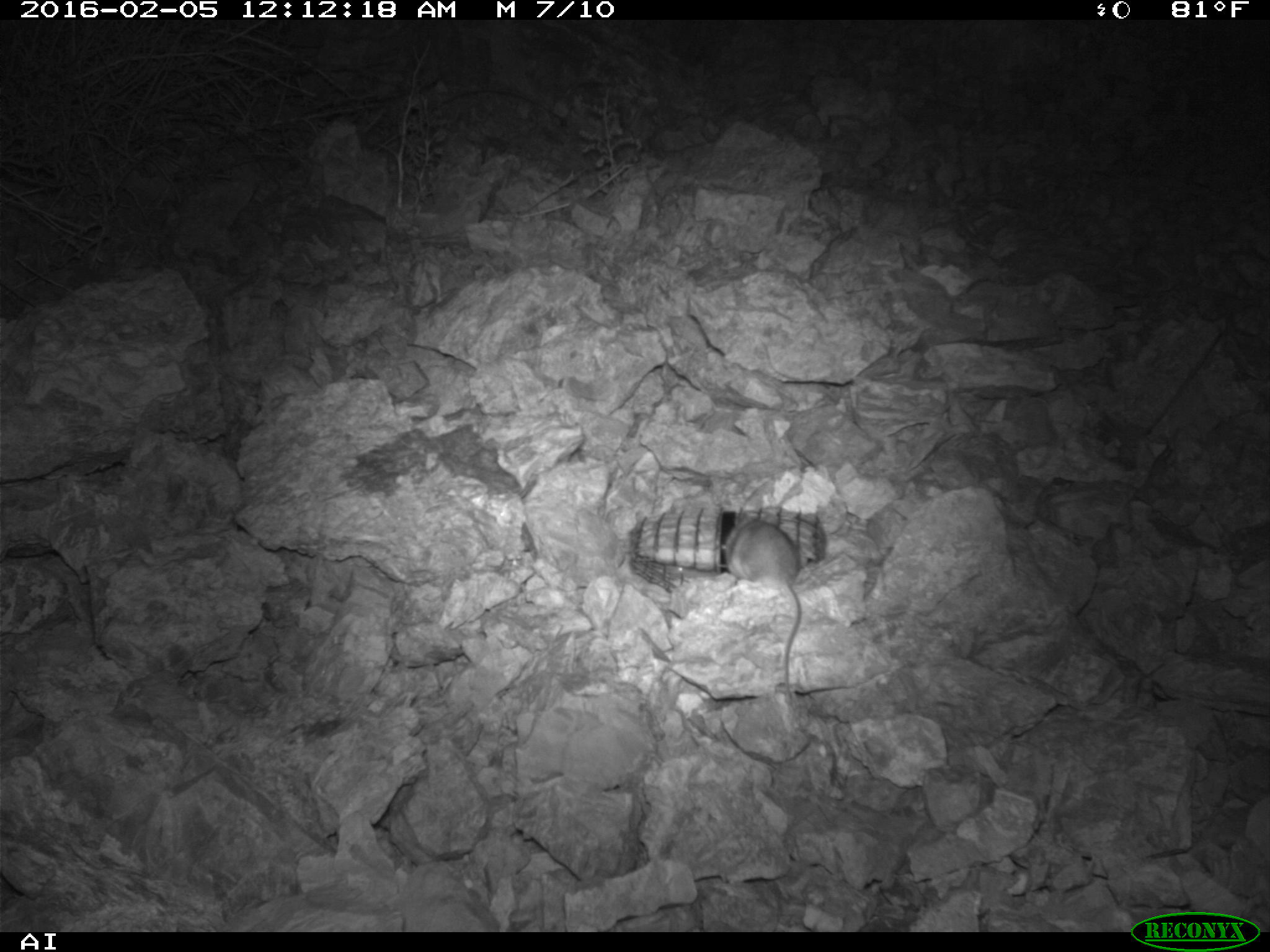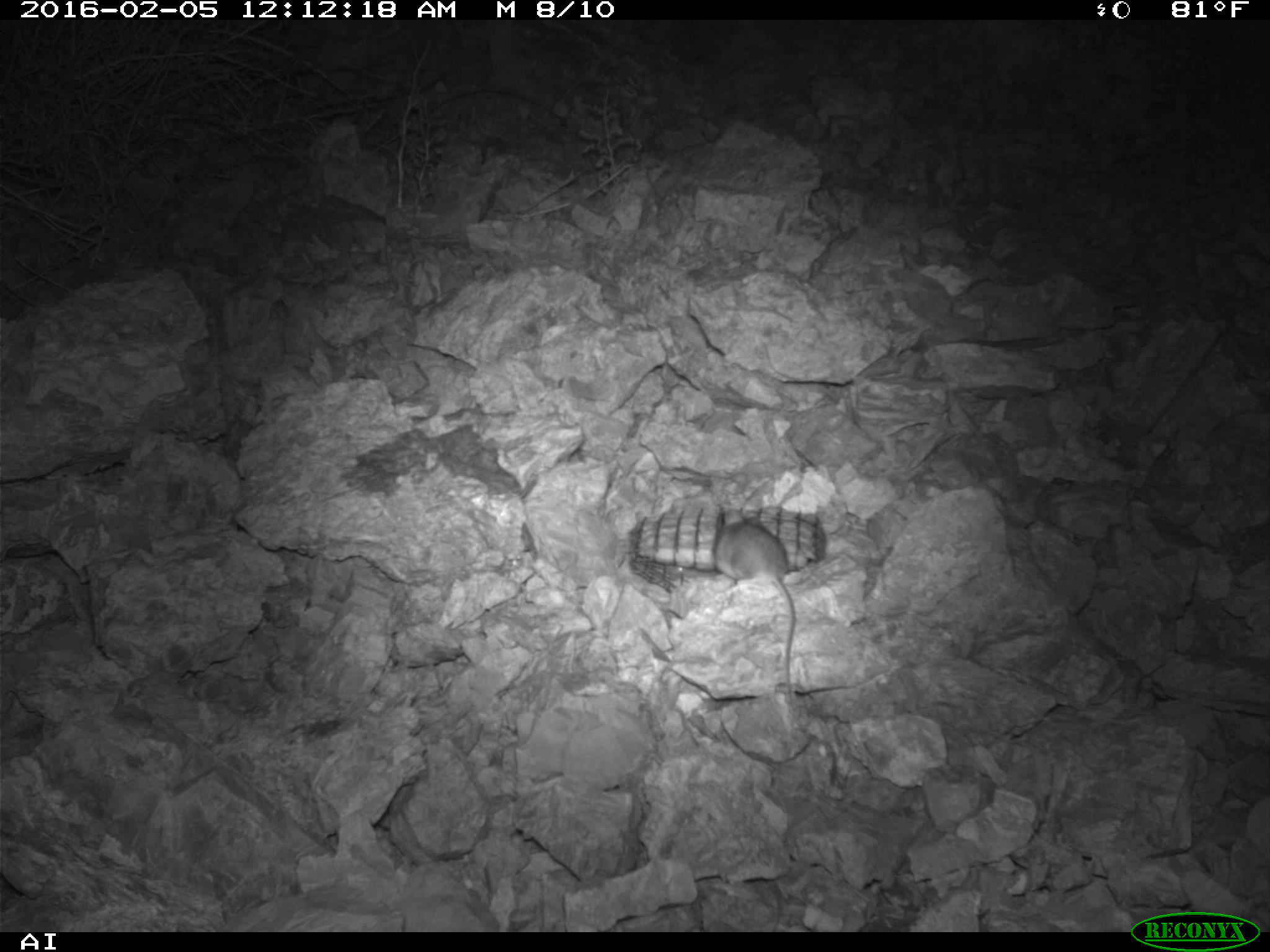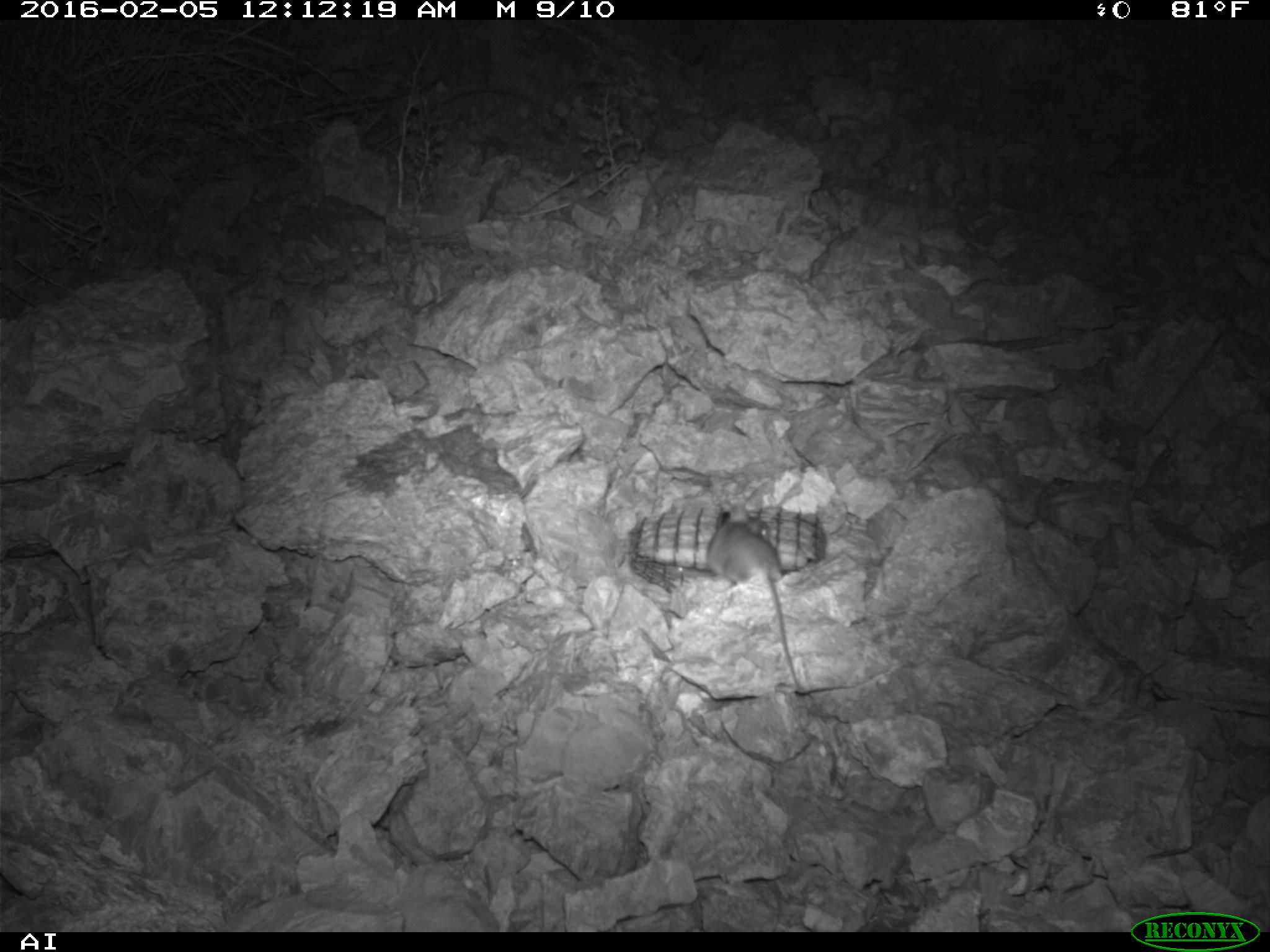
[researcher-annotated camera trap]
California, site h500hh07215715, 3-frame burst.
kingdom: Animalia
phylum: Chordata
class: Mammalia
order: Rodentia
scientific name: Rodentia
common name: rodent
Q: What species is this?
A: Rodent (Rodentia).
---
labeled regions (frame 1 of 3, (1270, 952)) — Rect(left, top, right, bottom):
rodent: Rect(725, 506, 804, 703)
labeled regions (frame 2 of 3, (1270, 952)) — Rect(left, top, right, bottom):
rodent: Rect(710, 508, 796, 707)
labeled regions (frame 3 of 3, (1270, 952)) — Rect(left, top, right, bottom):
rodent: Rect(706, 502, 805, 694)